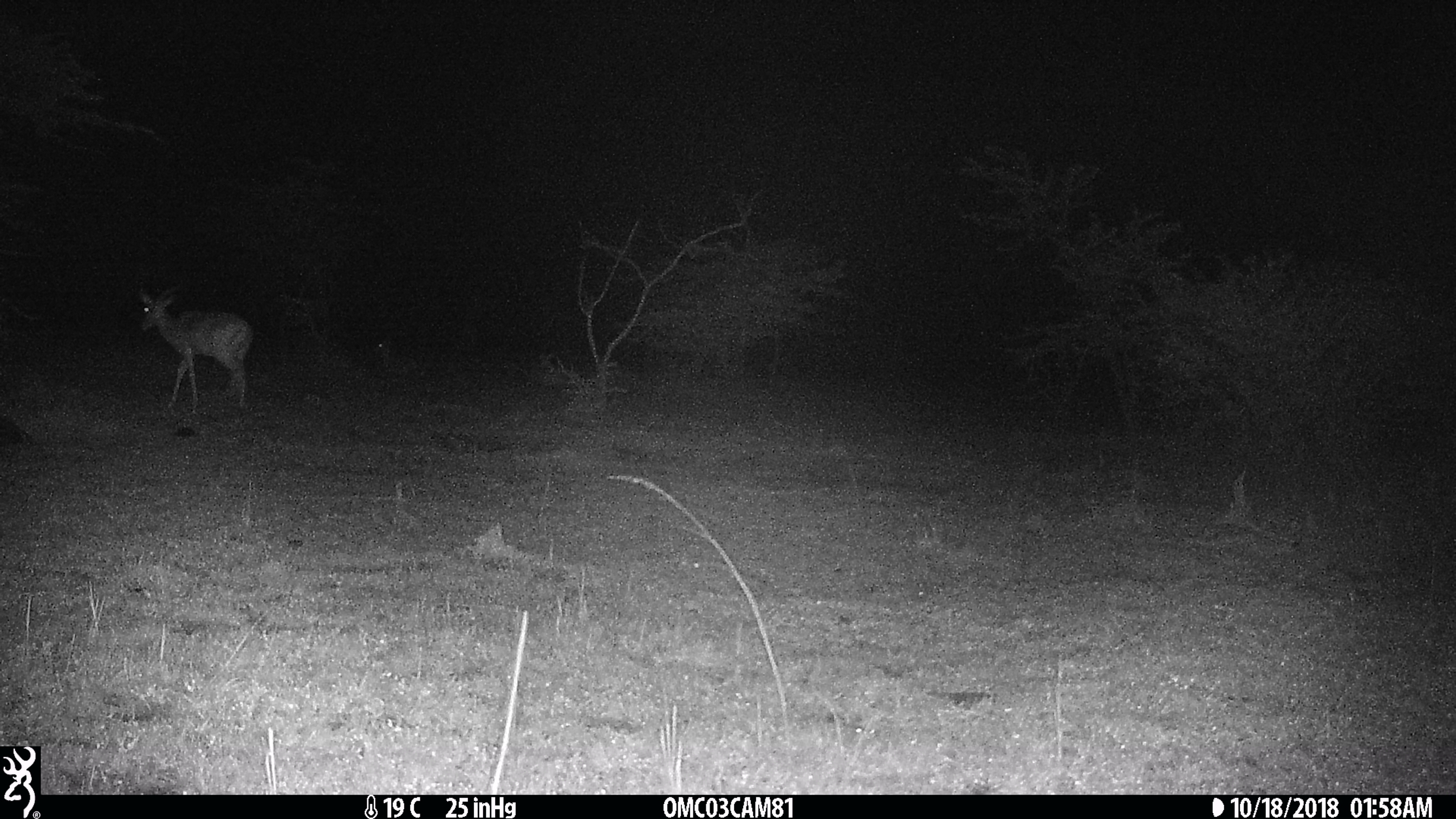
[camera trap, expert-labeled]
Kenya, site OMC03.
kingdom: Animalia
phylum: Chordata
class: Mammalia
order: Artiodactyla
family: Bovidae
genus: Aepyceros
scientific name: Aepyceros melampus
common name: impala